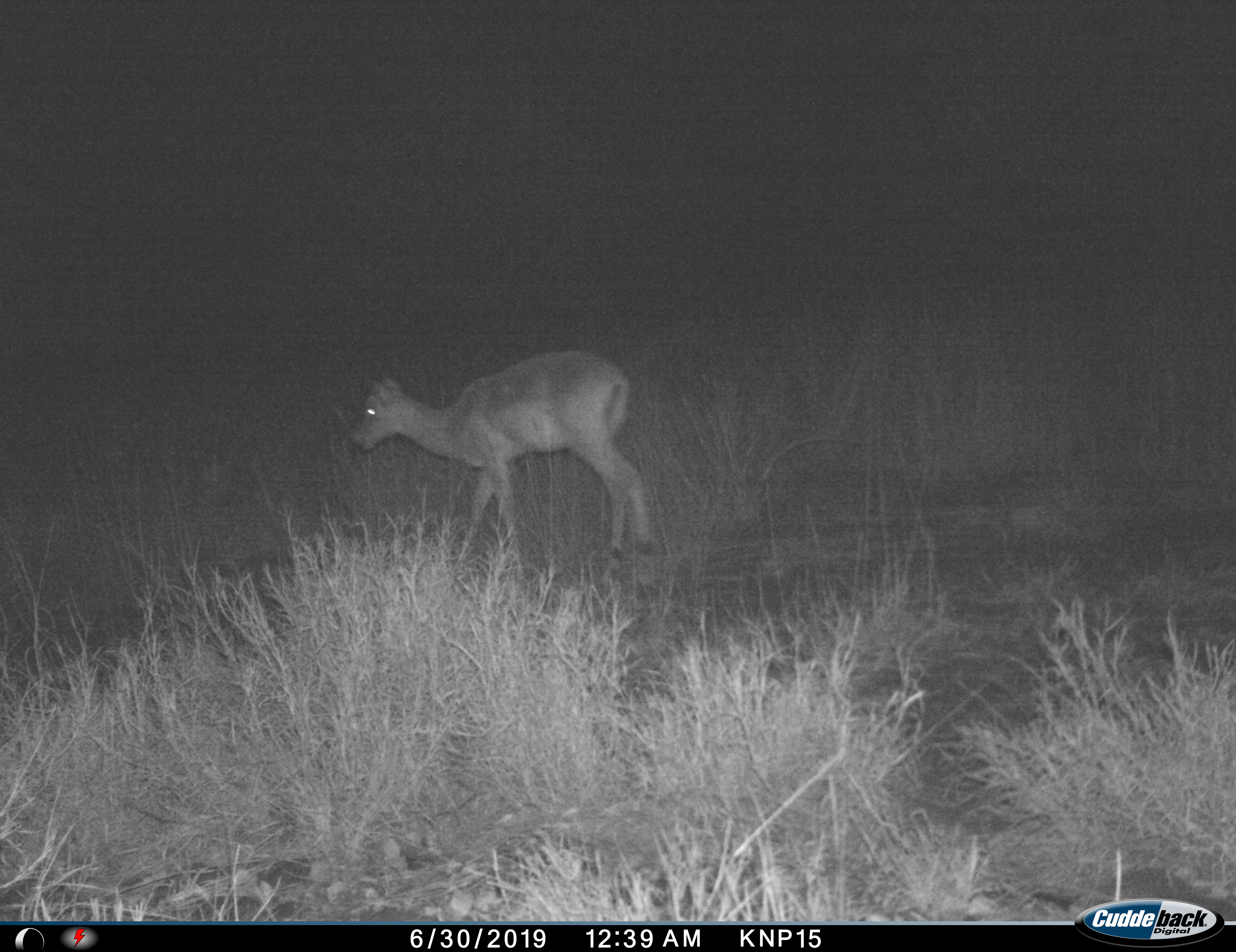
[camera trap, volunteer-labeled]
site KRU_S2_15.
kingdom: Animalia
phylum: Chordata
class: Mammalia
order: Artiodactyla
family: Bovidae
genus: Aepyceros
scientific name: Aepyceros melampus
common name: impala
Impala (Aepyceros melampus), count 1. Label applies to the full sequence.